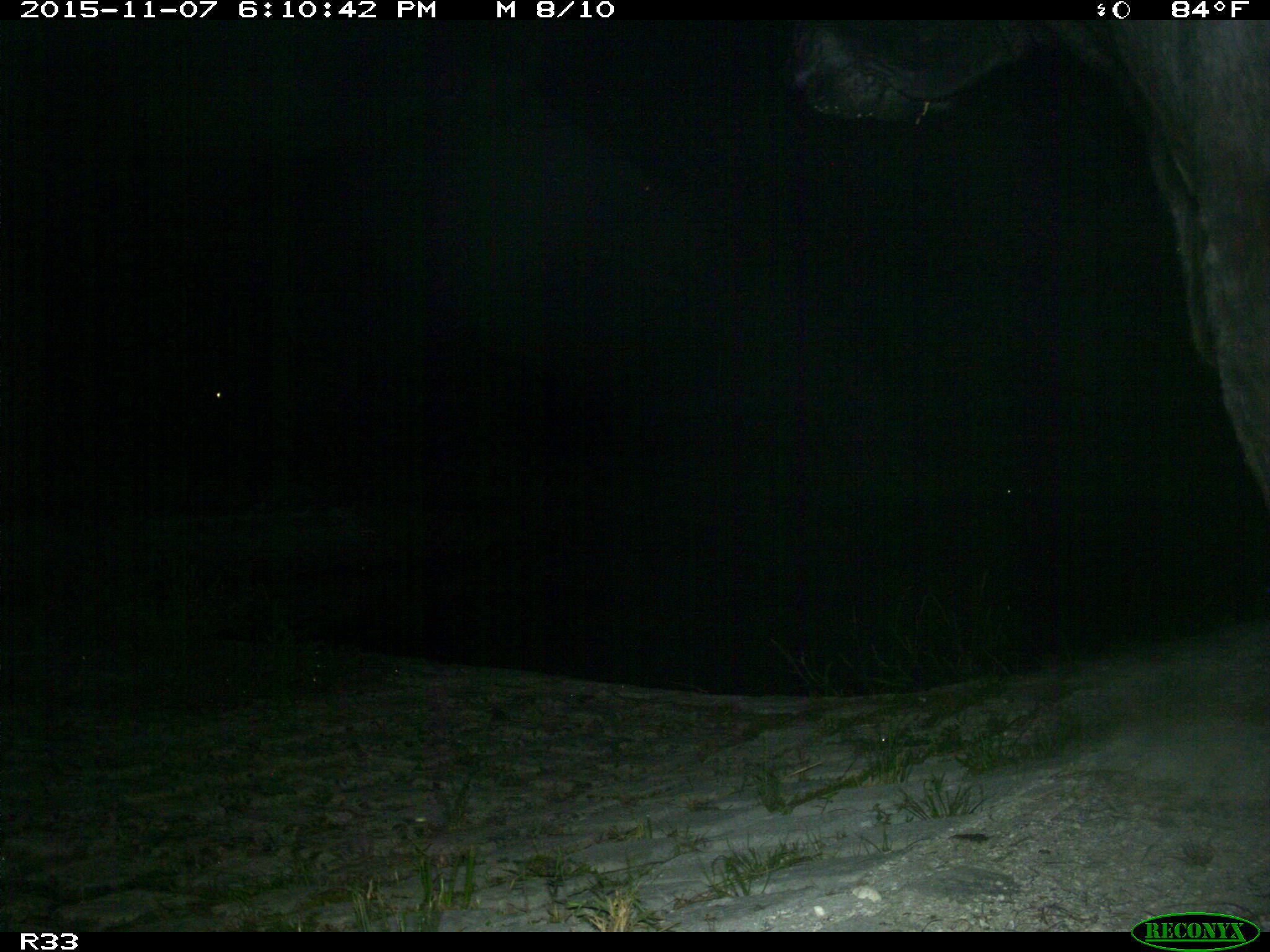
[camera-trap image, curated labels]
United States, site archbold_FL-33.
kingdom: Animalia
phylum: Chordata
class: Mammalia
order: Artiodactyla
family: Bovidae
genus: Bos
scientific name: Bos taurus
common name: domestic cow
Bos taurus (domestic cow).